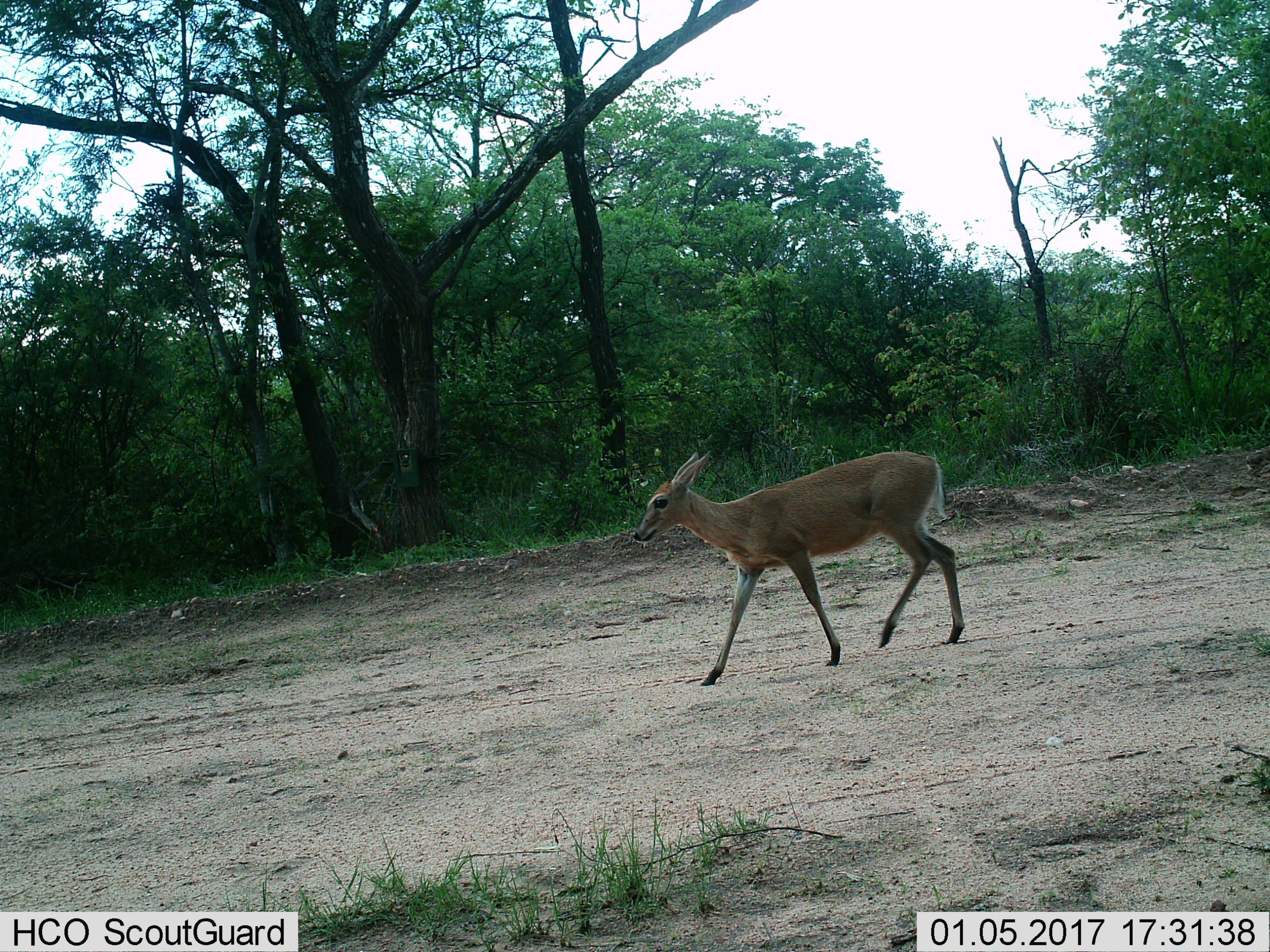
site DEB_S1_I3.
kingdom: Animalia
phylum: Chordata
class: Mammalia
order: Artiodactyla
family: Bovidae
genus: Sylvicapra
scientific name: Sylvicapra grimmia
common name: common duiker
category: duikercommongrey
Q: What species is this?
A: Duikercommongrey (common duiker) (Sylvicapra grimmia).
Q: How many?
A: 1.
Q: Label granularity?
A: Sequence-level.